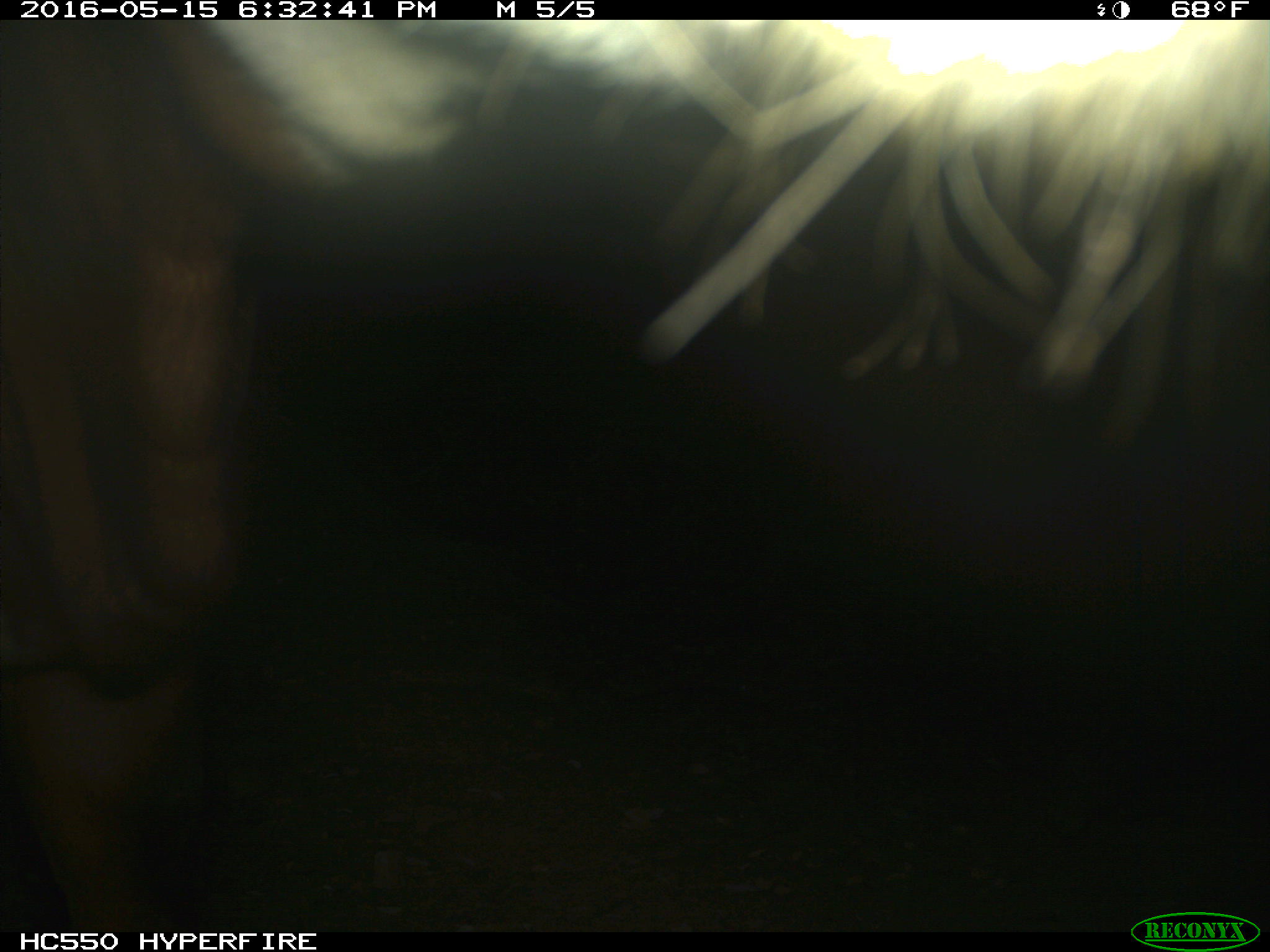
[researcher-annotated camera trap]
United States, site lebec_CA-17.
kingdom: Animalia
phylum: Chordata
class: Mammalia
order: Artiodactyla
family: Bovidae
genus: Bos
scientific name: Bos taurus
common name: domestic cow